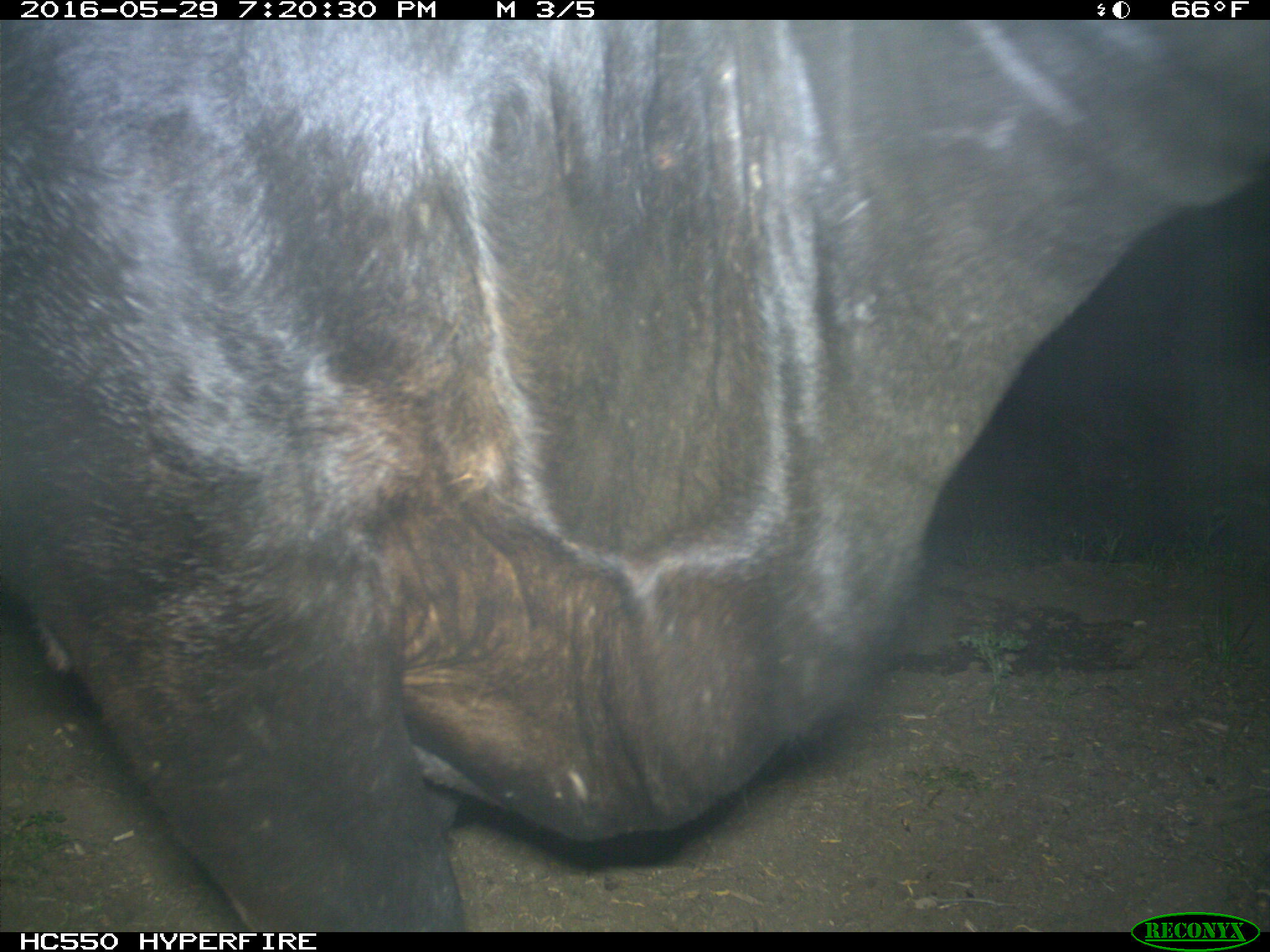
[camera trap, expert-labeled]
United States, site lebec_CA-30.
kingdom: Animalia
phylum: Chordata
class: Mammalia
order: Artiodactyla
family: Bovidae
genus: Bos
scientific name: Bos taurus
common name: domestic cow